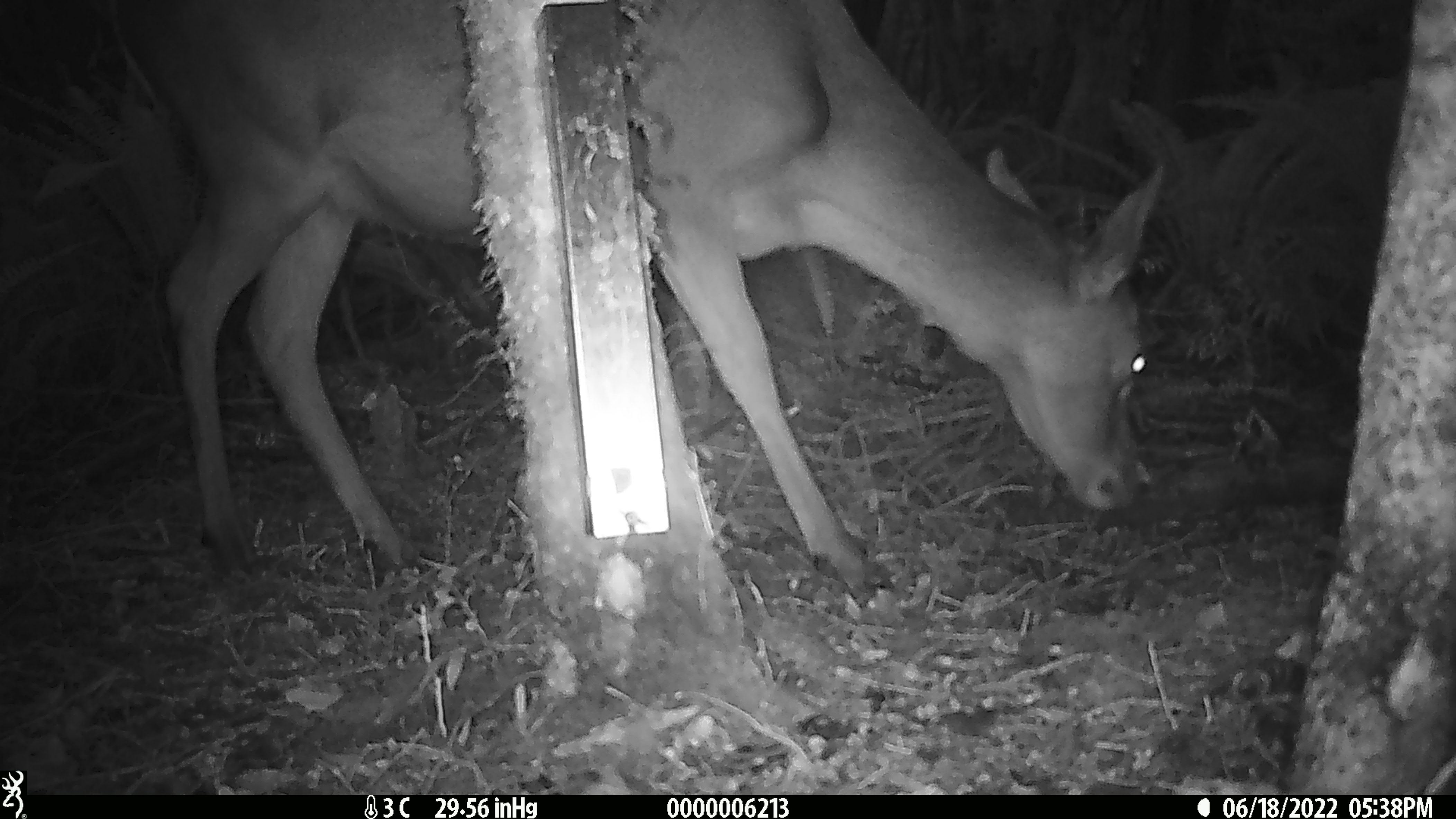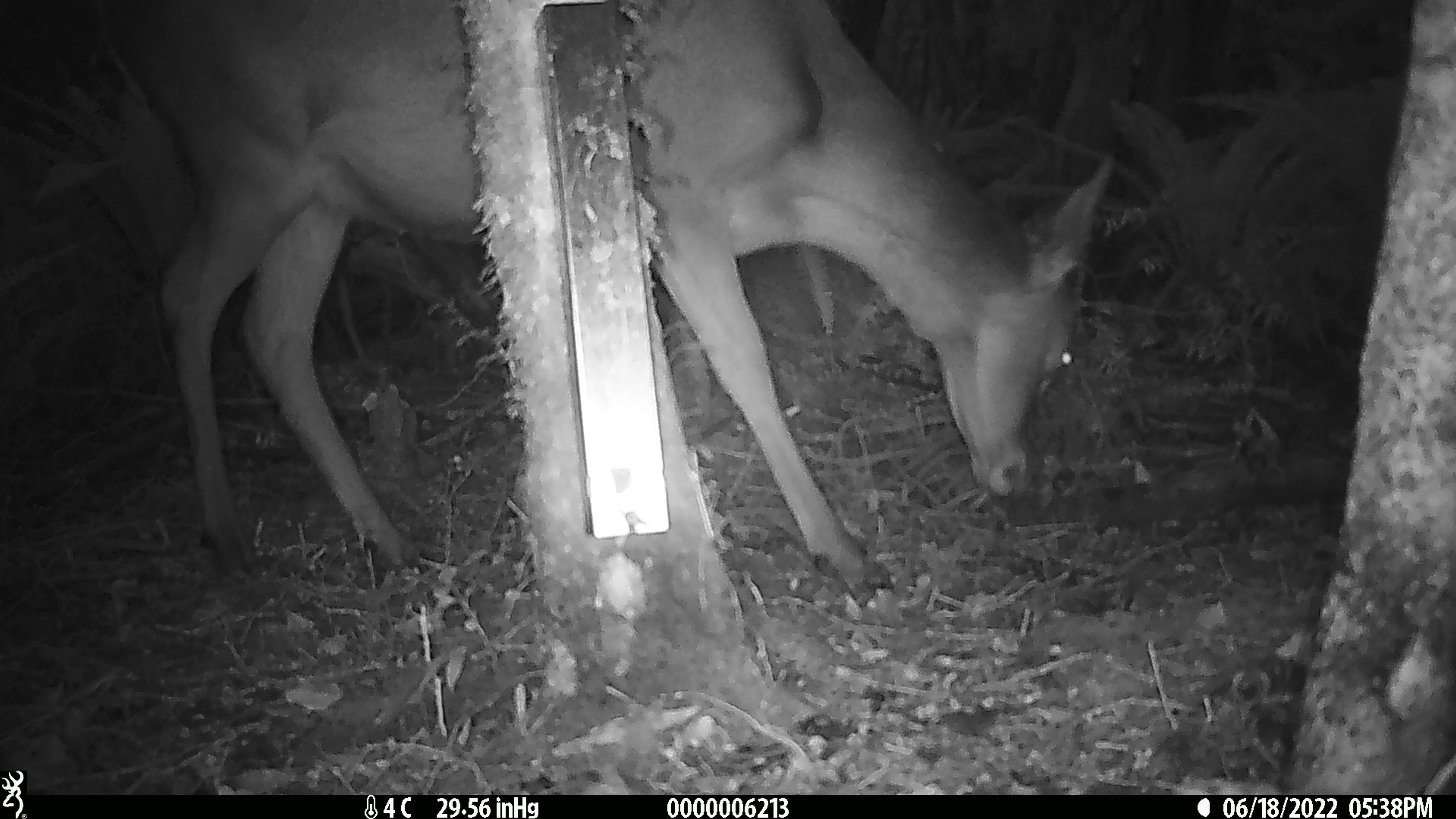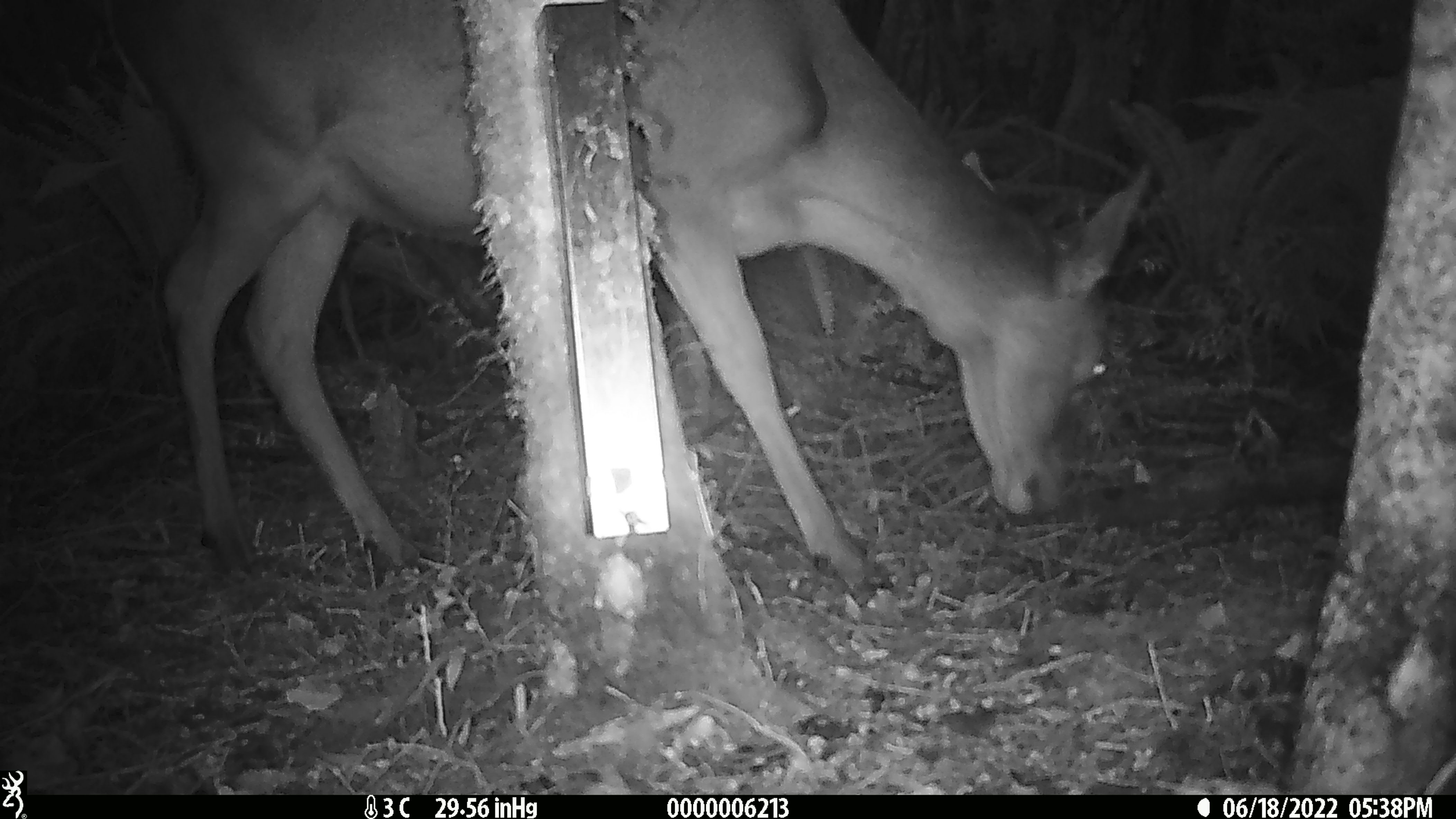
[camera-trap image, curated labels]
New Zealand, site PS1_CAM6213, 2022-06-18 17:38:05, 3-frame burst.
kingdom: Animalia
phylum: Chordata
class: Mammalia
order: Artiodactyla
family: Cervidae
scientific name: Cervidae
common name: deer